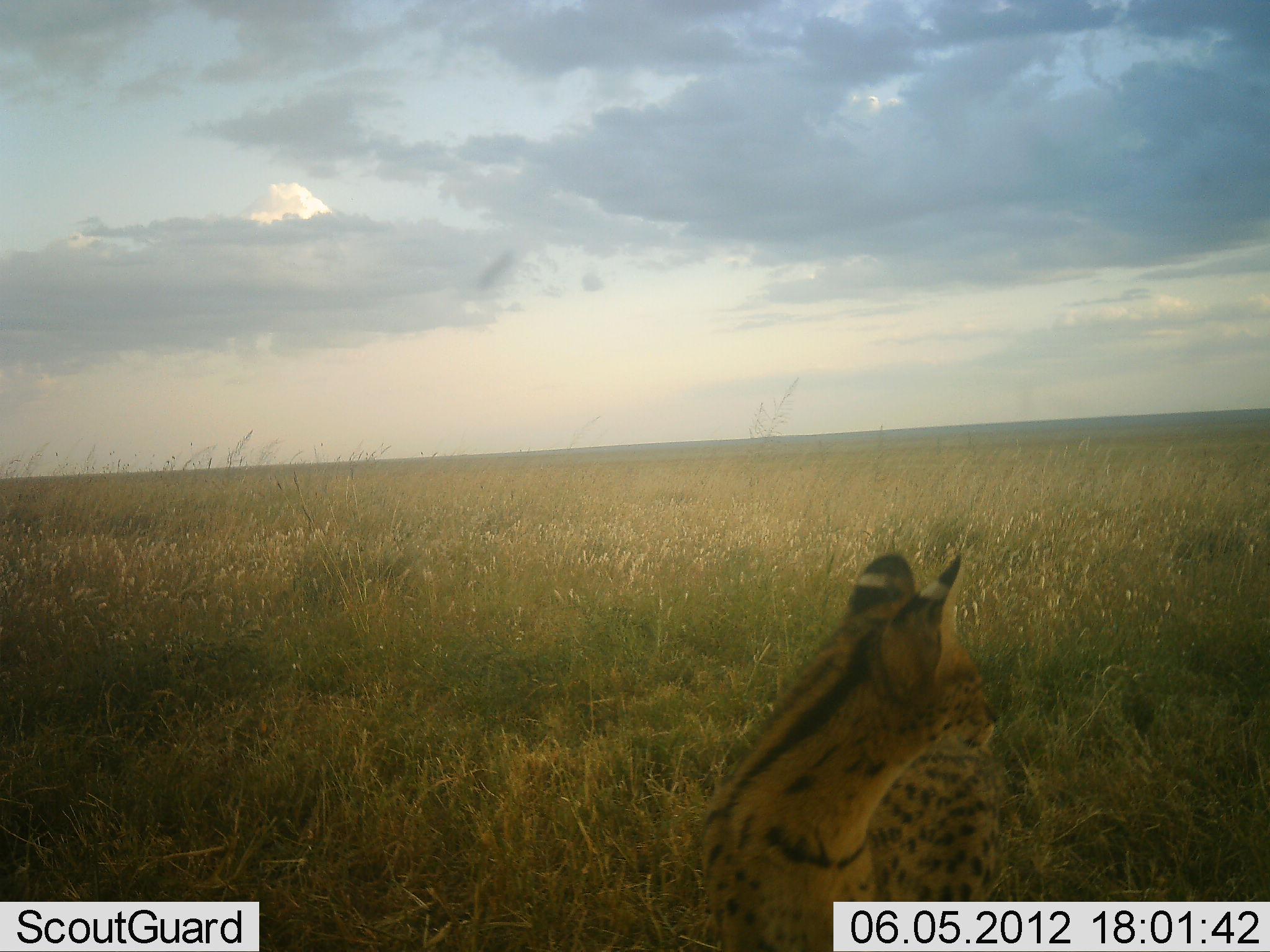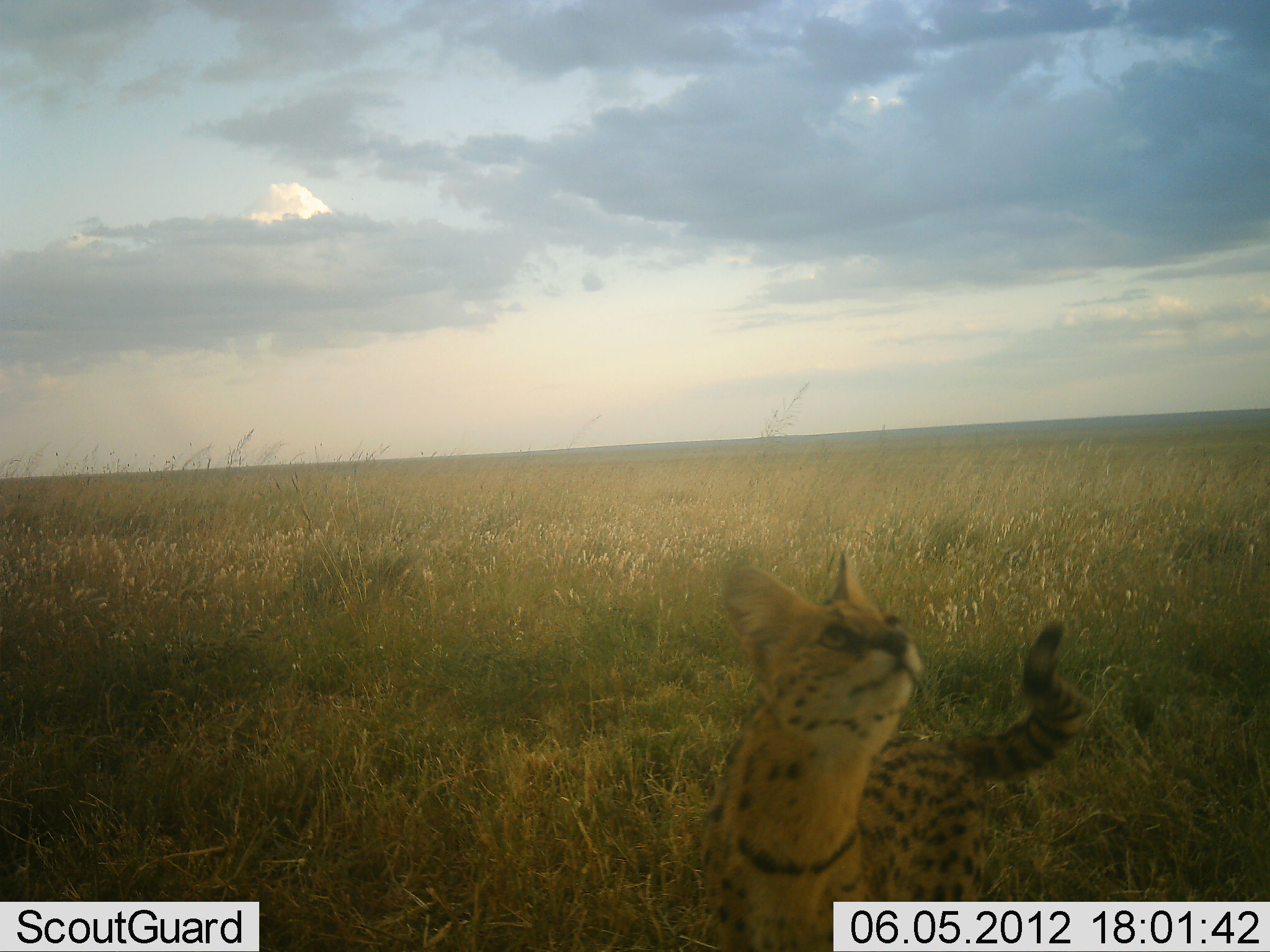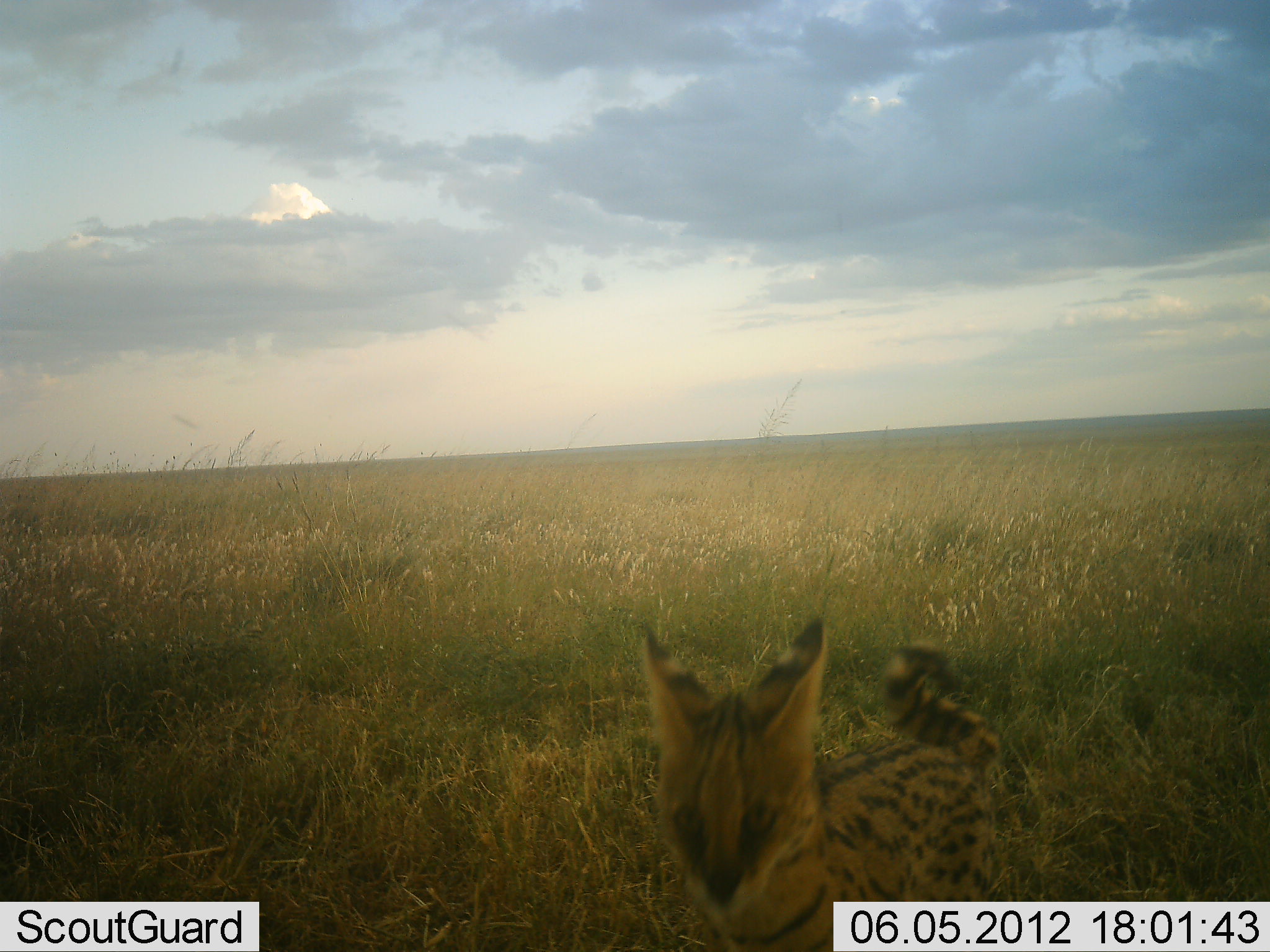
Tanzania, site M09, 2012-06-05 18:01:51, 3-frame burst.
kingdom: Animalia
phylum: Chordata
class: Mammalia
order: Carnivora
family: Felidae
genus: Leptailurus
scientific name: Leptailurus serval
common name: serval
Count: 1.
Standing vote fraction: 90%.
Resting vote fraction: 0%.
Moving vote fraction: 20%.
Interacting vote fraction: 10%.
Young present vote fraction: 0%.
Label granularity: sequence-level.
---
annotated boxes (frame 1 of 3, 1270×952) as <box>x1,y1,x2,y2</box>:
animal: <box>698,549,1009,952</box>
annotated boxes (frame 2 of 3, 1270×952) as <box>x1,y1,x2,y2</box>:
animal: <box>698,547,1095,952</box>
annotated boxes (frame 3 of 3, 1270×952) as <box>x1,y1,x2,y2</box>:
animal: <box>639,616,1003,952</box>